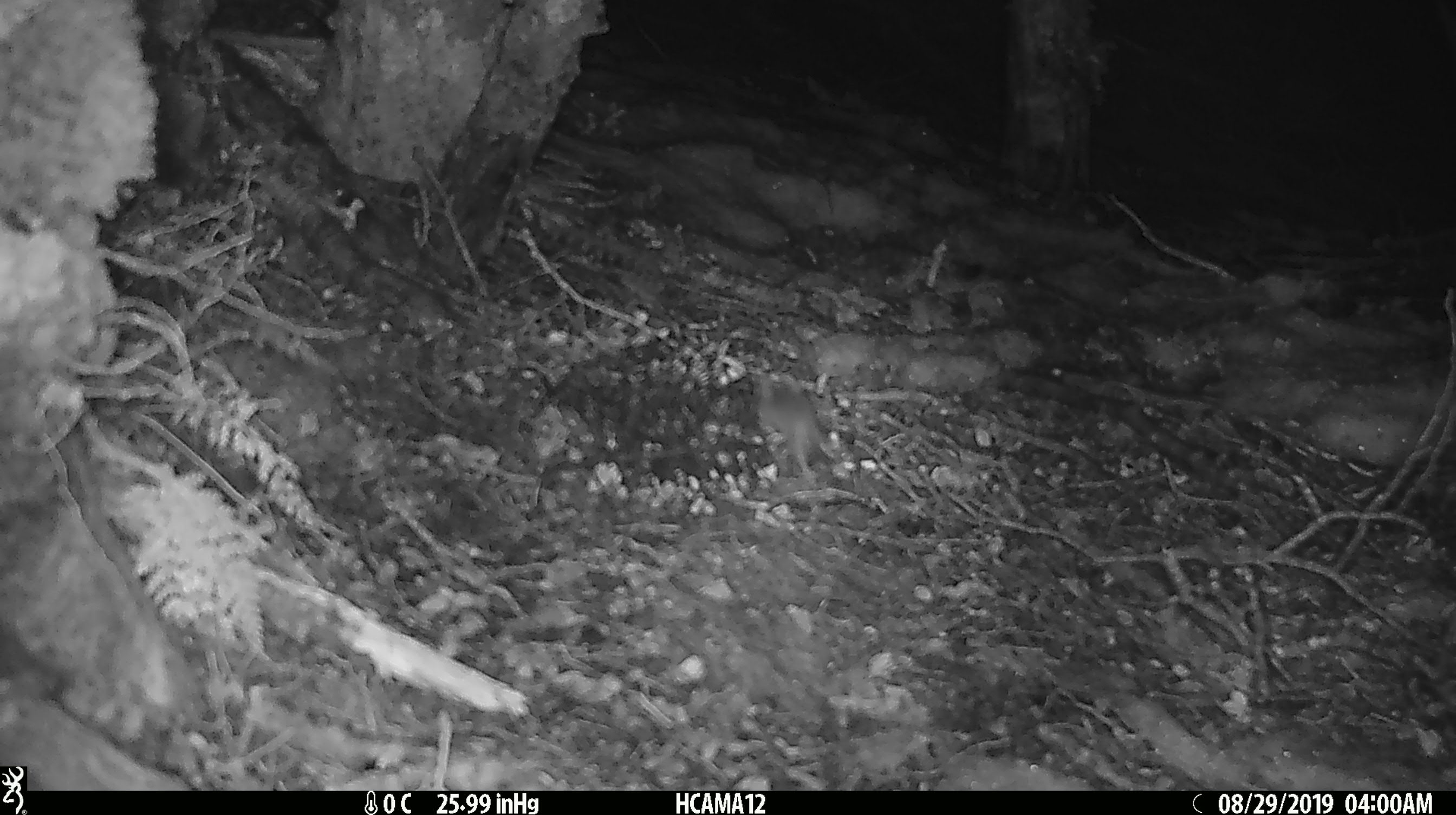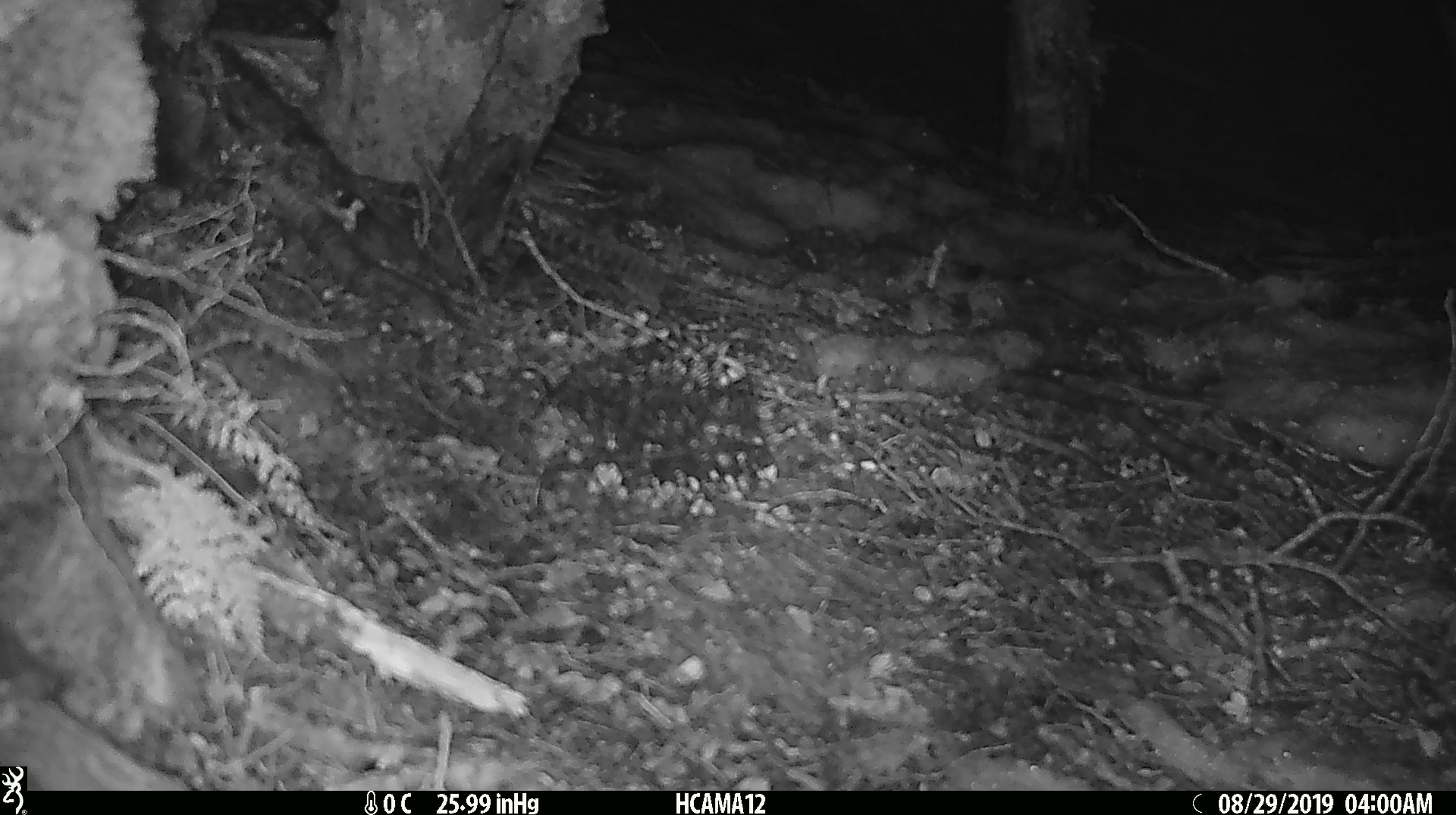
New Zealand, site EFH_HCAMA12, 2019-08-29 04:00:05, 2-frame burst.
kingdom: Animalia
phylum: Chordata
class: Mammalia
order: Rodentia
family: Muridae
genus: Mus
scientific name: Mus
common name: mouse